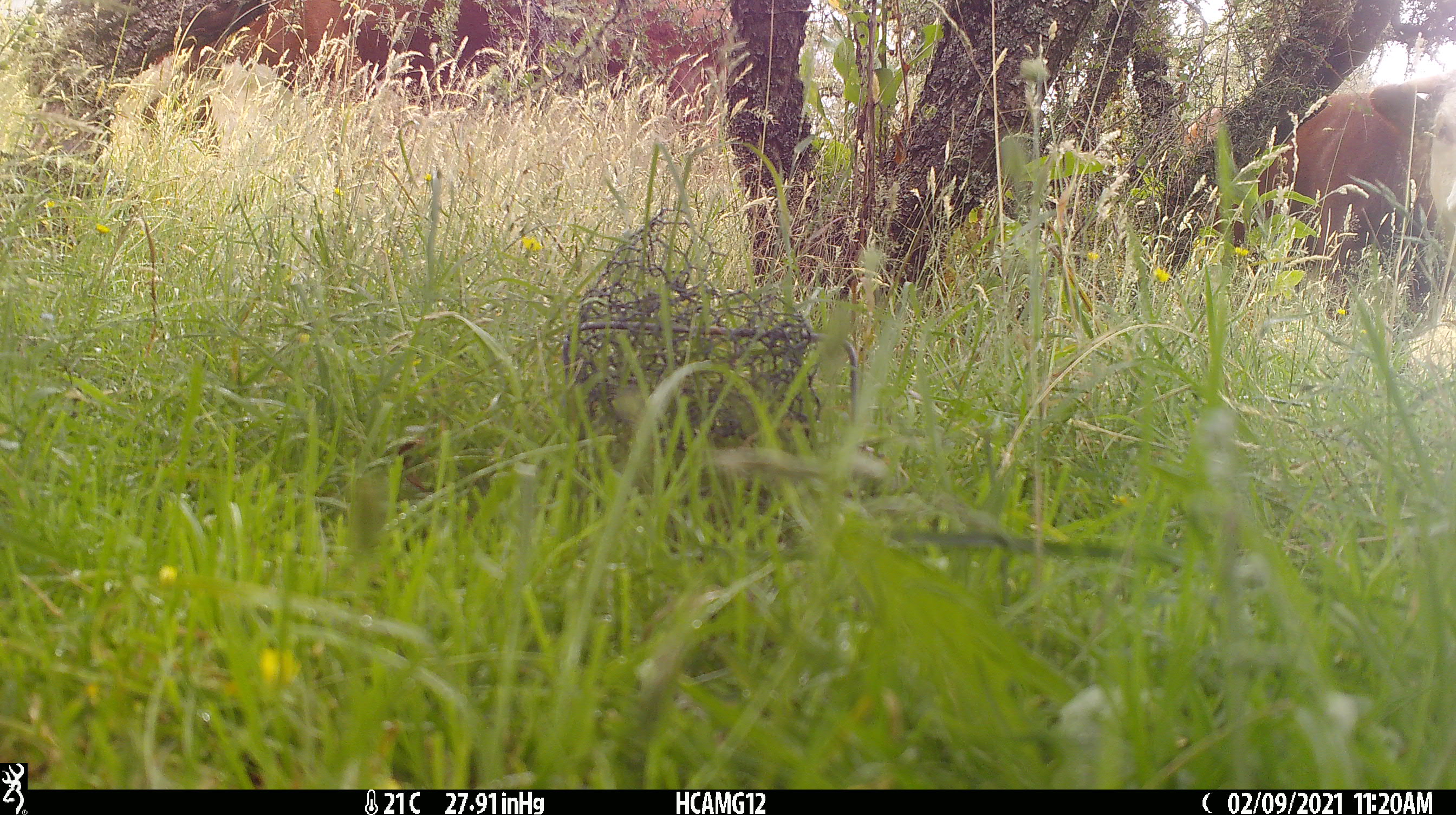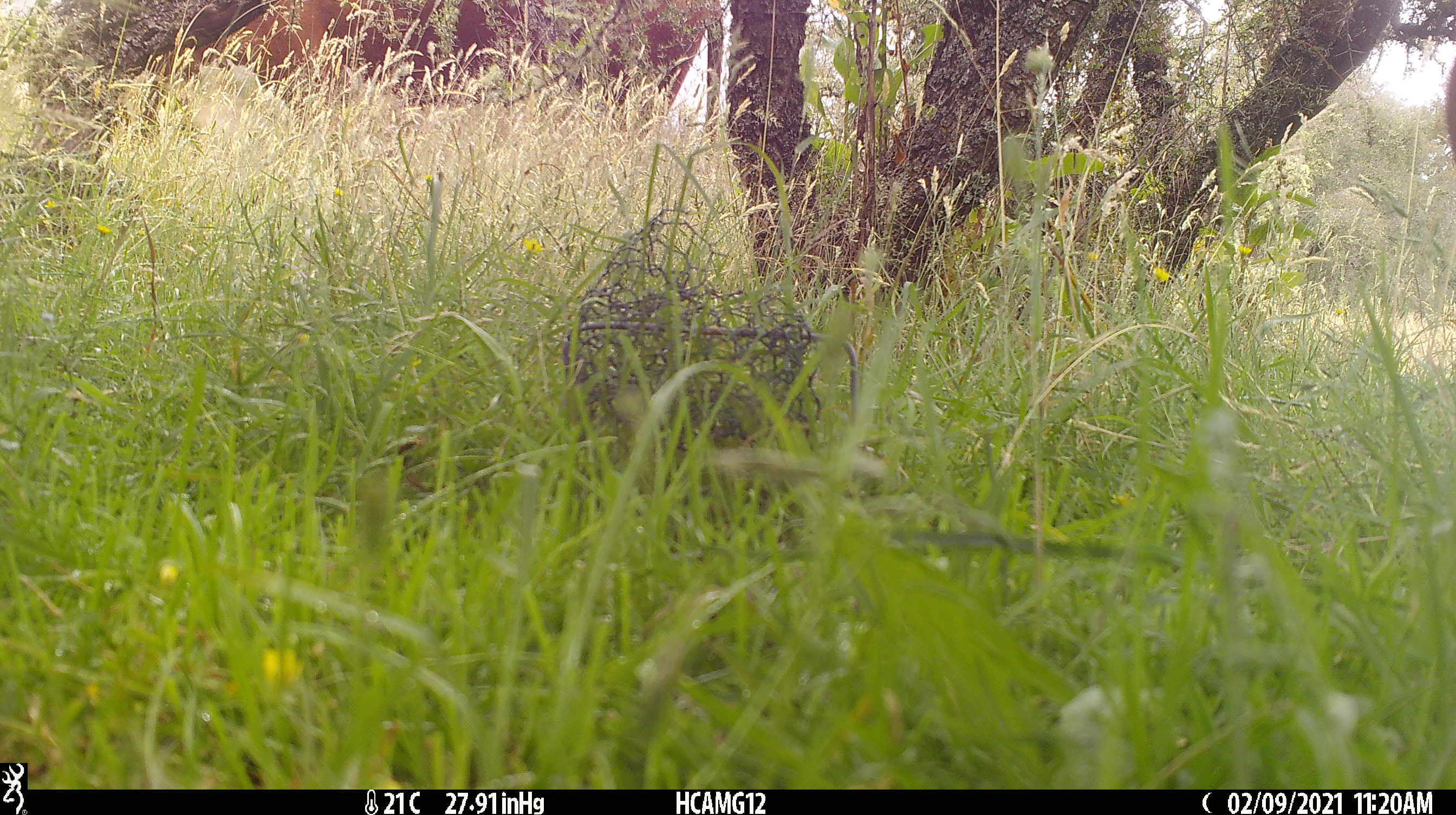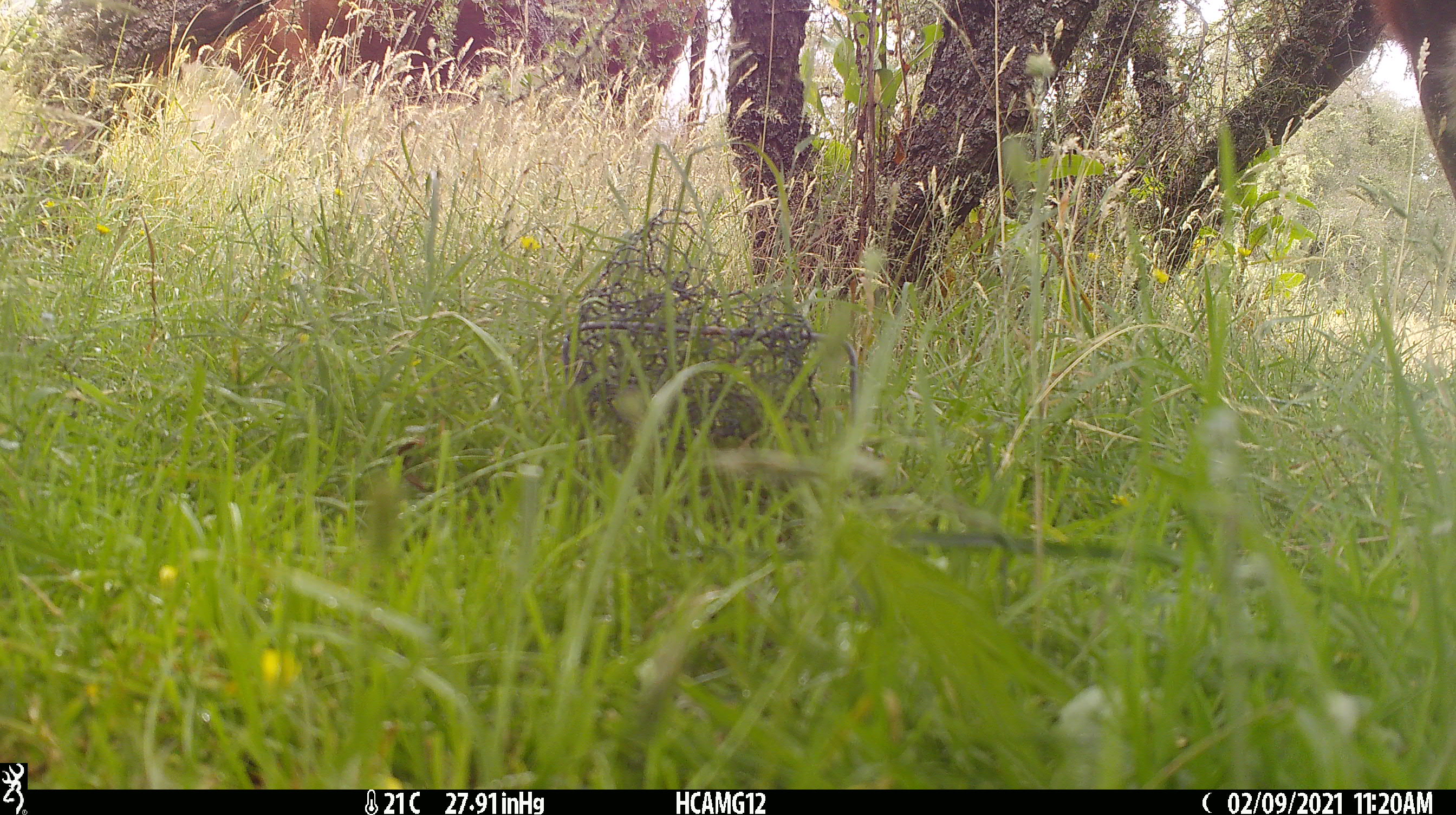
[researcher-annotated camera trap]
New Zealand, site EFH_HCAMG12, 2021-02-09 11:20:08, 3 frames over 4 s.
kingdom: Animalia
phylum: Chordata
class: Mammalia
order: Artiodactyla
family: Bovidae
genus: Bos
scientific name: Bos taurus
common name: domestic cow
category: cow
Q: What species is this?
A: Cow (domestic cow) (Bos taurus).